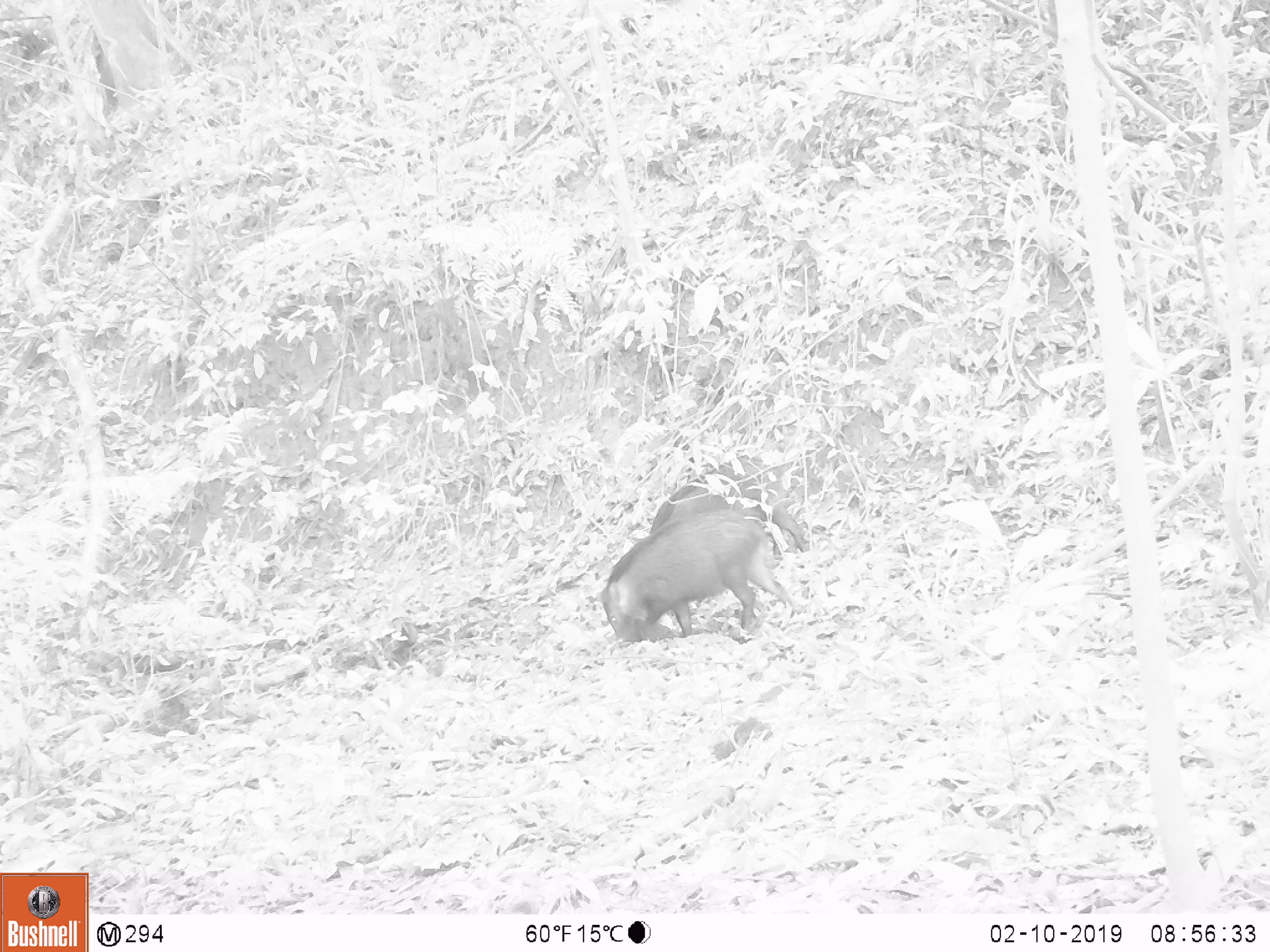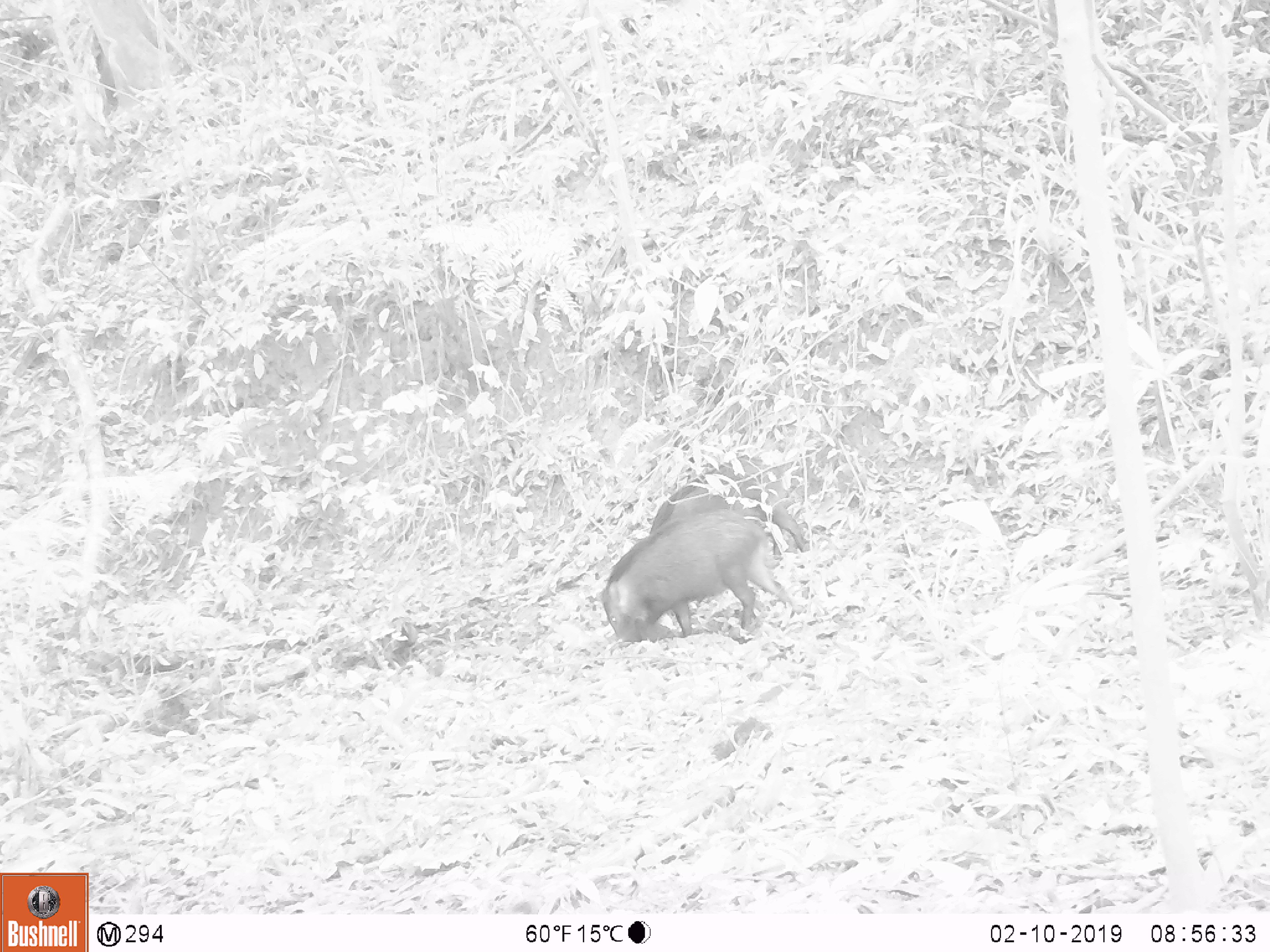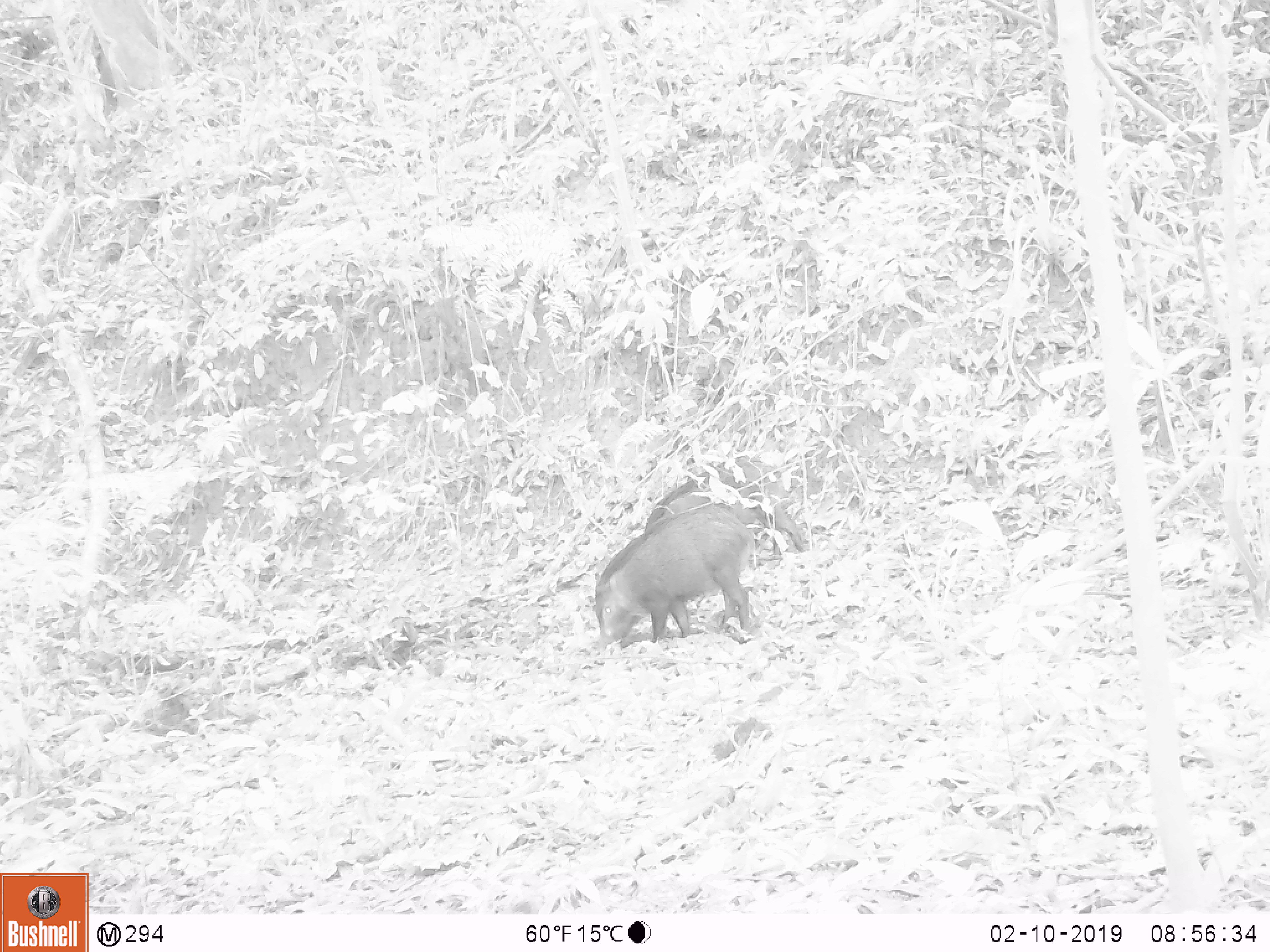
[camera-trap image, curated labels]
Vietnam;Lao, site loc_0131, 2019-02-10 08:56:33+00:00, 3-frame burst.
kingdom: Animalia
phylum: Chordata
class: Aves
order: Galliformes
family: Phasianidae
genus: Gallus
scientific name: Gallus gallus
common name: red junglefowl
Red junglefowl (Gallus gallus). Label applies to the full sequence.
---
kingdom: Animalia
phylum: Chordata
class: Mammalia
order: Artiodactyla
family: Suidae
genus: Sus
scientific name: Sus scrofa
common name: eurasian wild pig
Eurasian wild pig (Sus scrofa). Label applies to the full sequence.